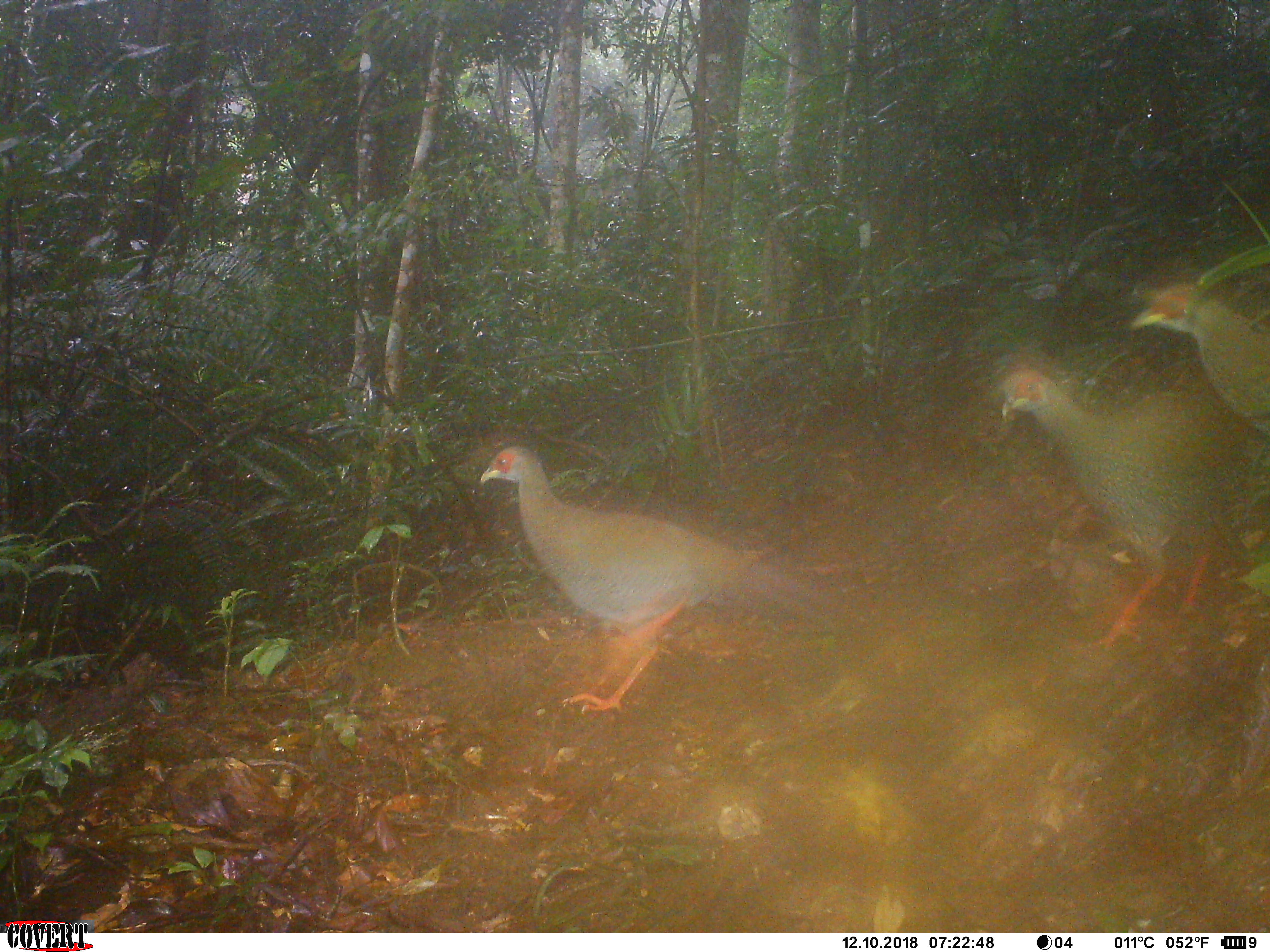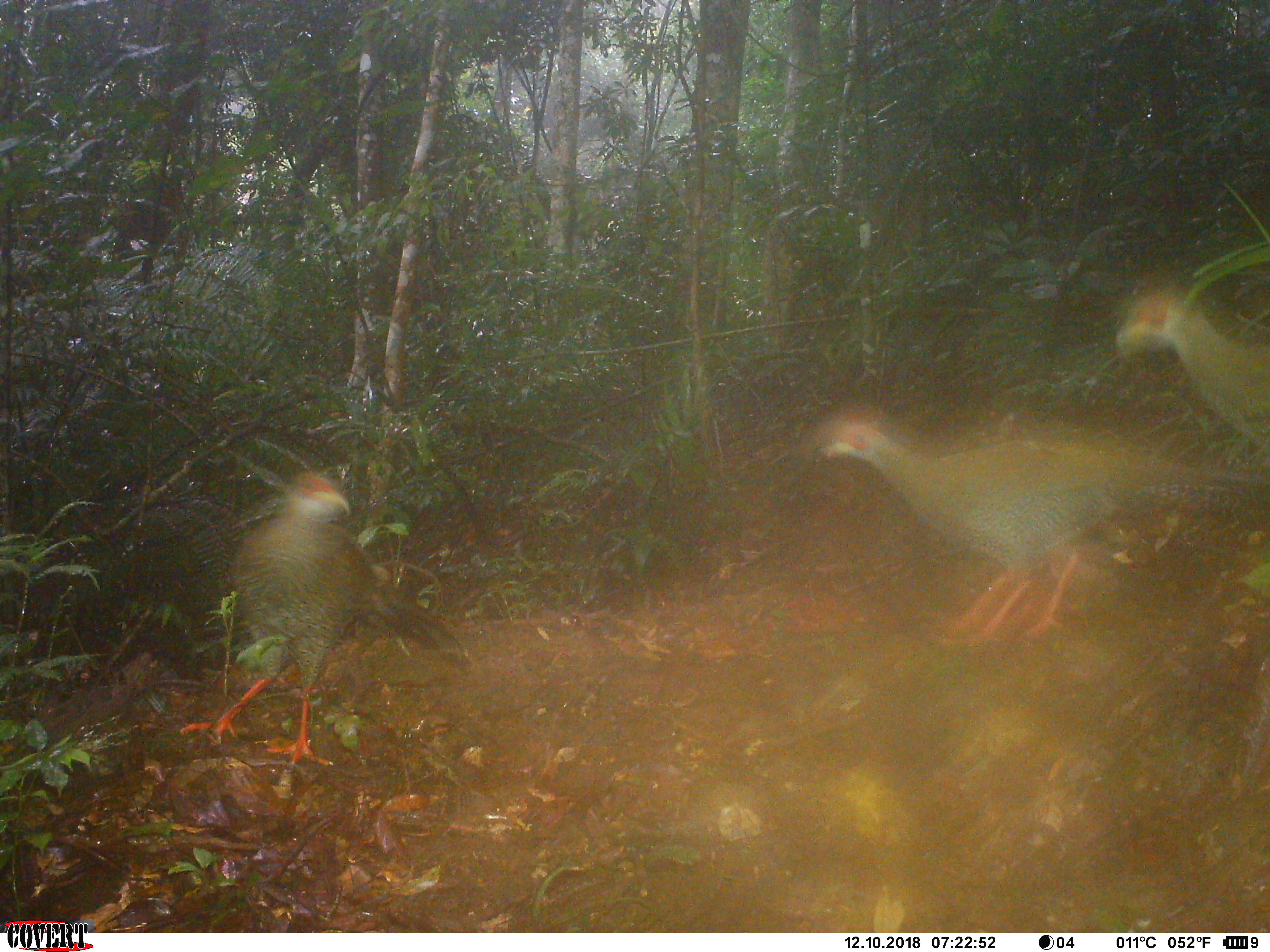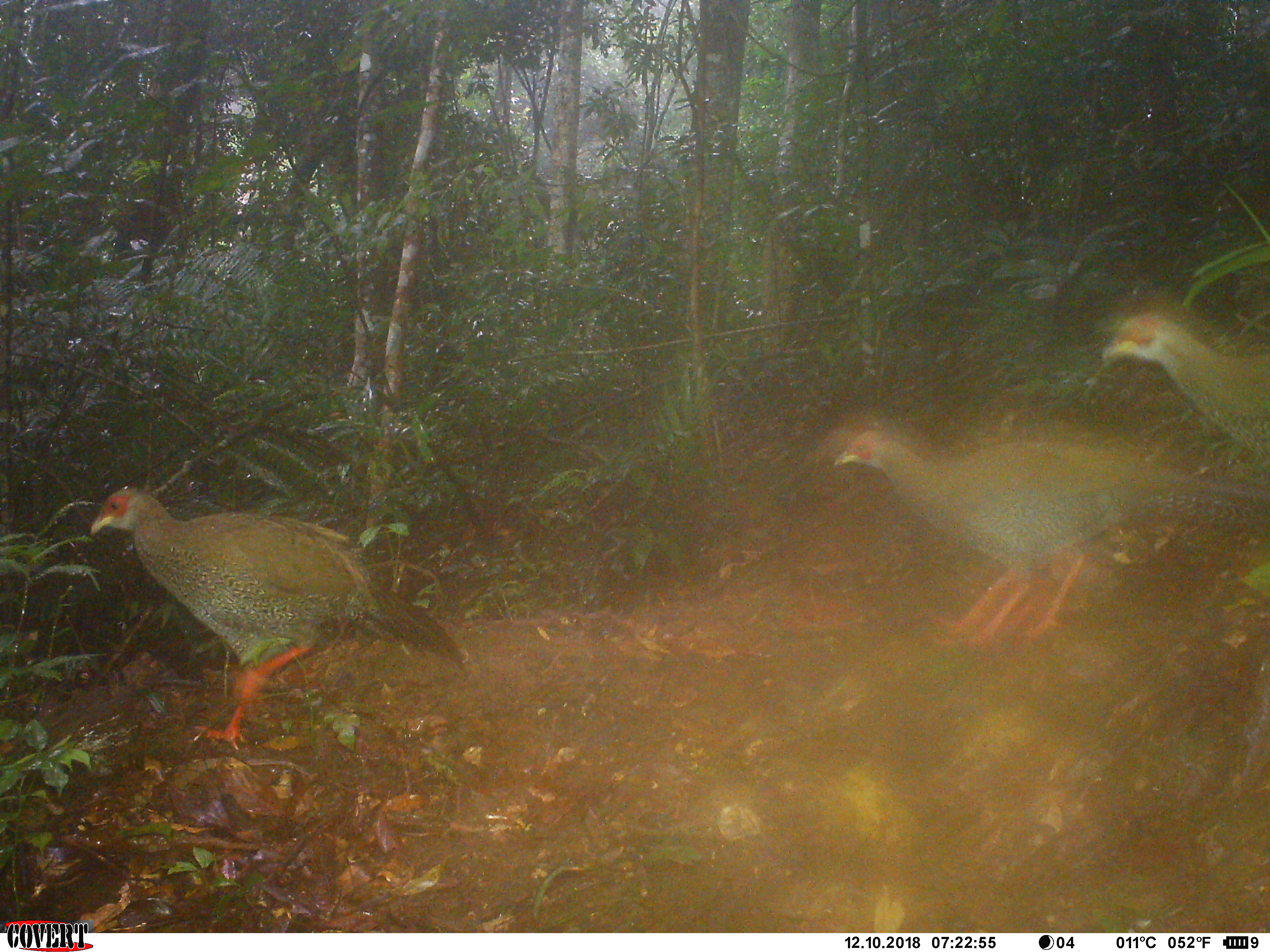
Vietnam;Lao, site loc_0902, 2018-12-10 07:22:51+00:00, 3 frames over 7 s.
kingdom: Animalia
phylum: Chordata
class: Aves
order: Galliformes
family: Phasianidae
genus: Lophura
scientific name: Lophura nycthemera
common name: silver pheasant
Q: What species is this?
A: Silver pheasant (Lophura nycthemera).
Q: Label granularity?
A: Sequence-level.